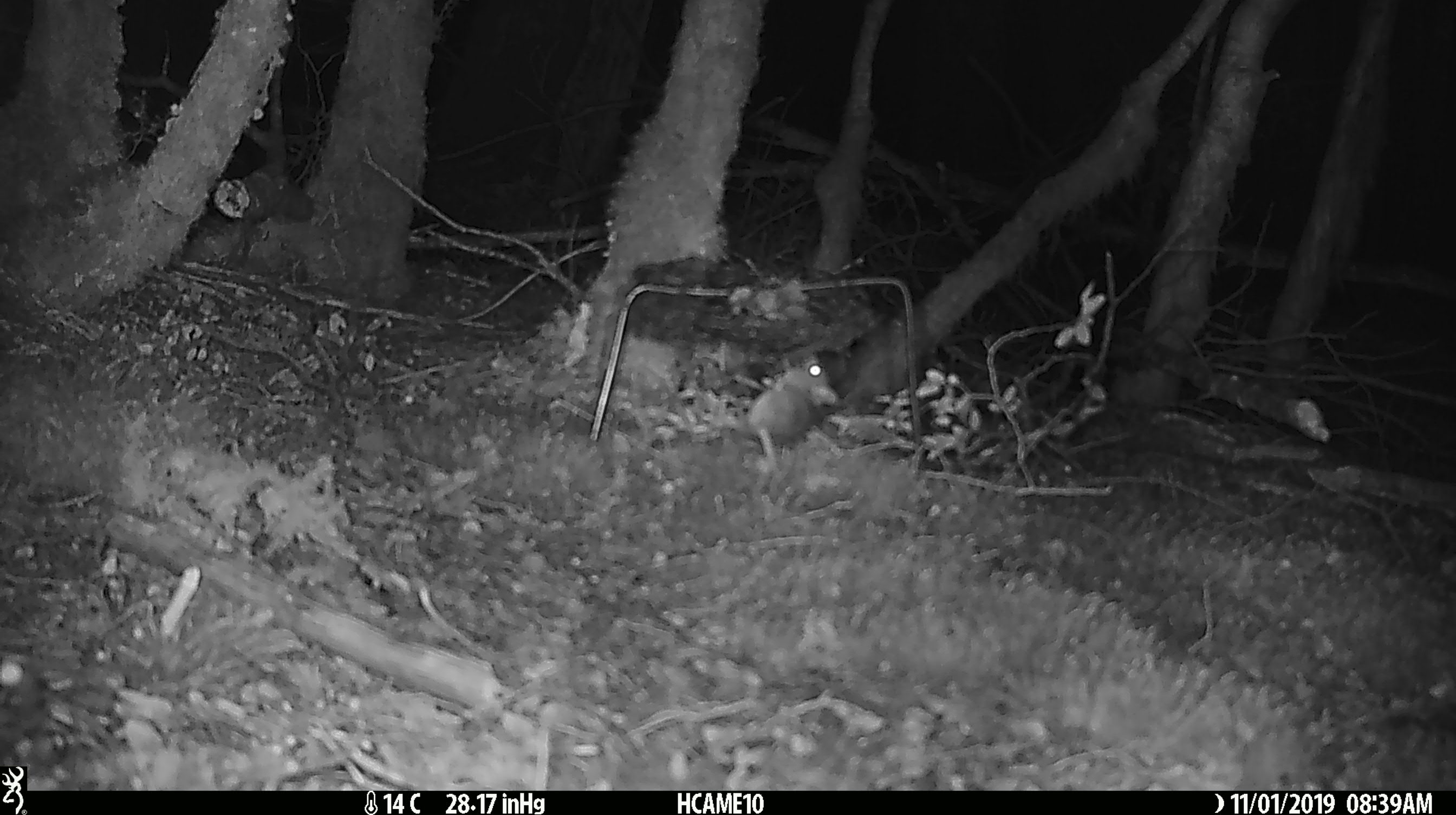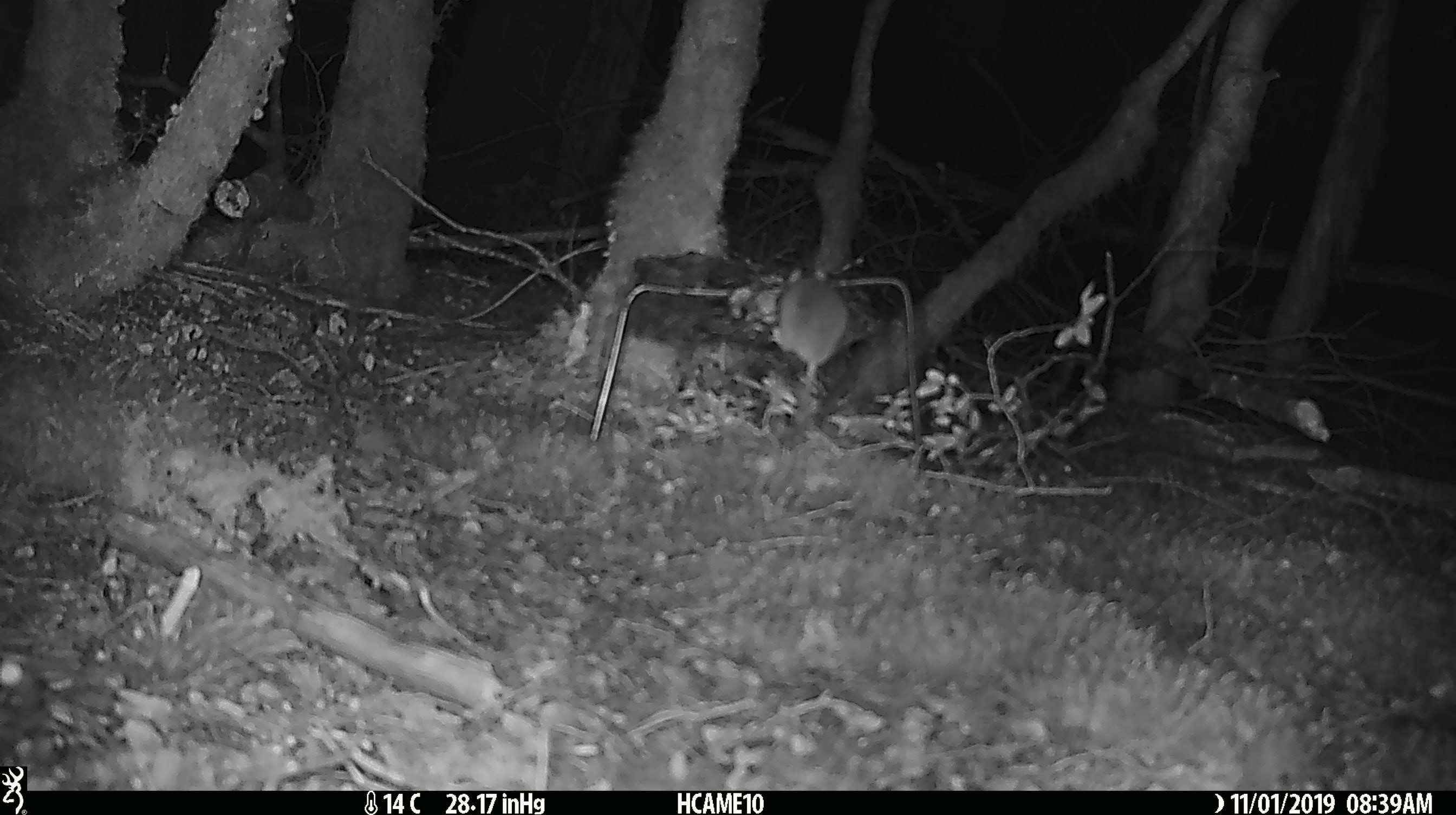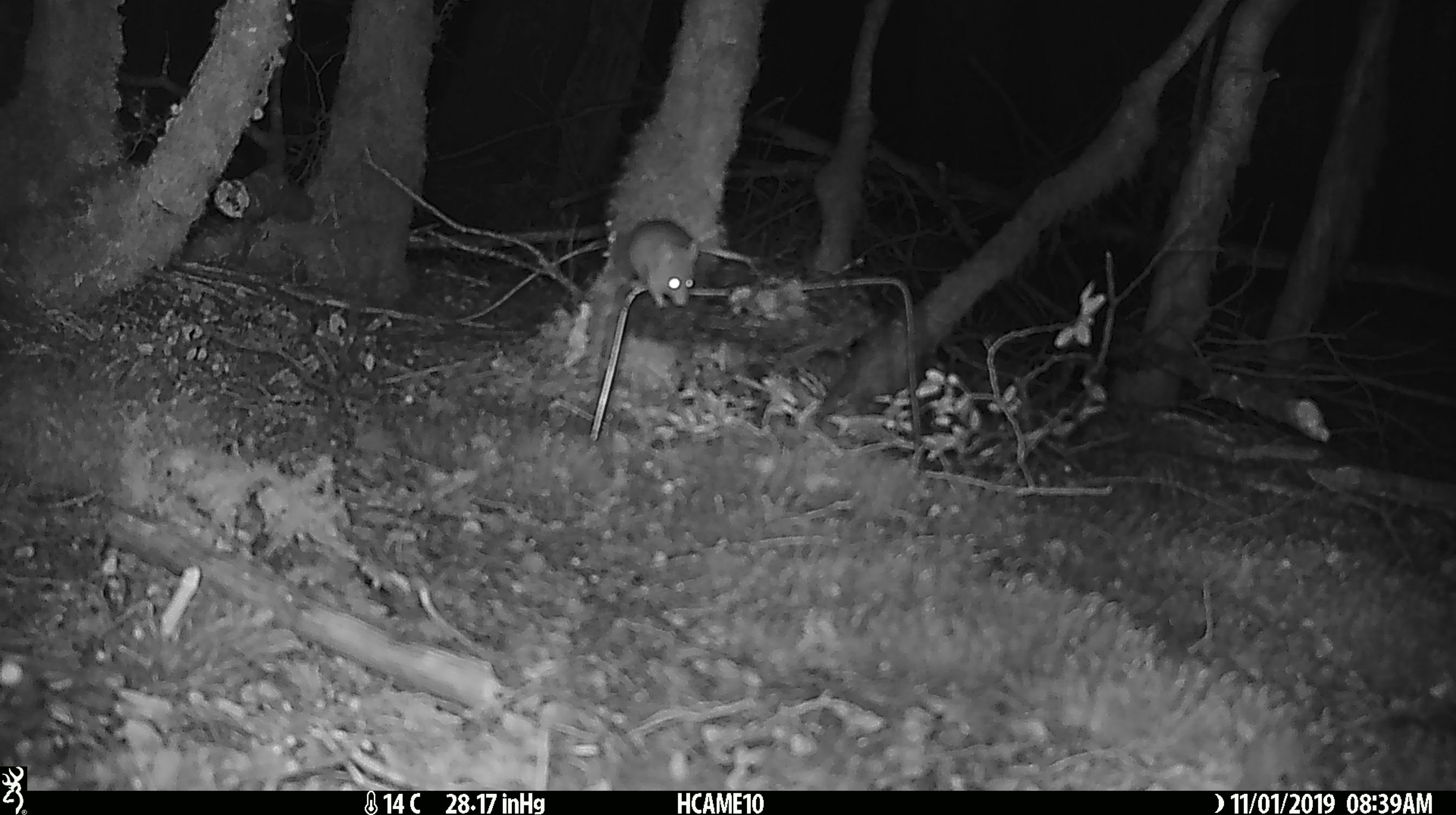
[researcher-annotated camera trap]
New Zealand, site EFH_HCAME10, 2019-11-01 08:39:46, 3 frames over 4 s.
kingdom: Animalia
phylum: Chordata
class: Mammalia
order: Rodentia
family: Muridae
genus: Mus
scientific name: Mus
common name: mouse